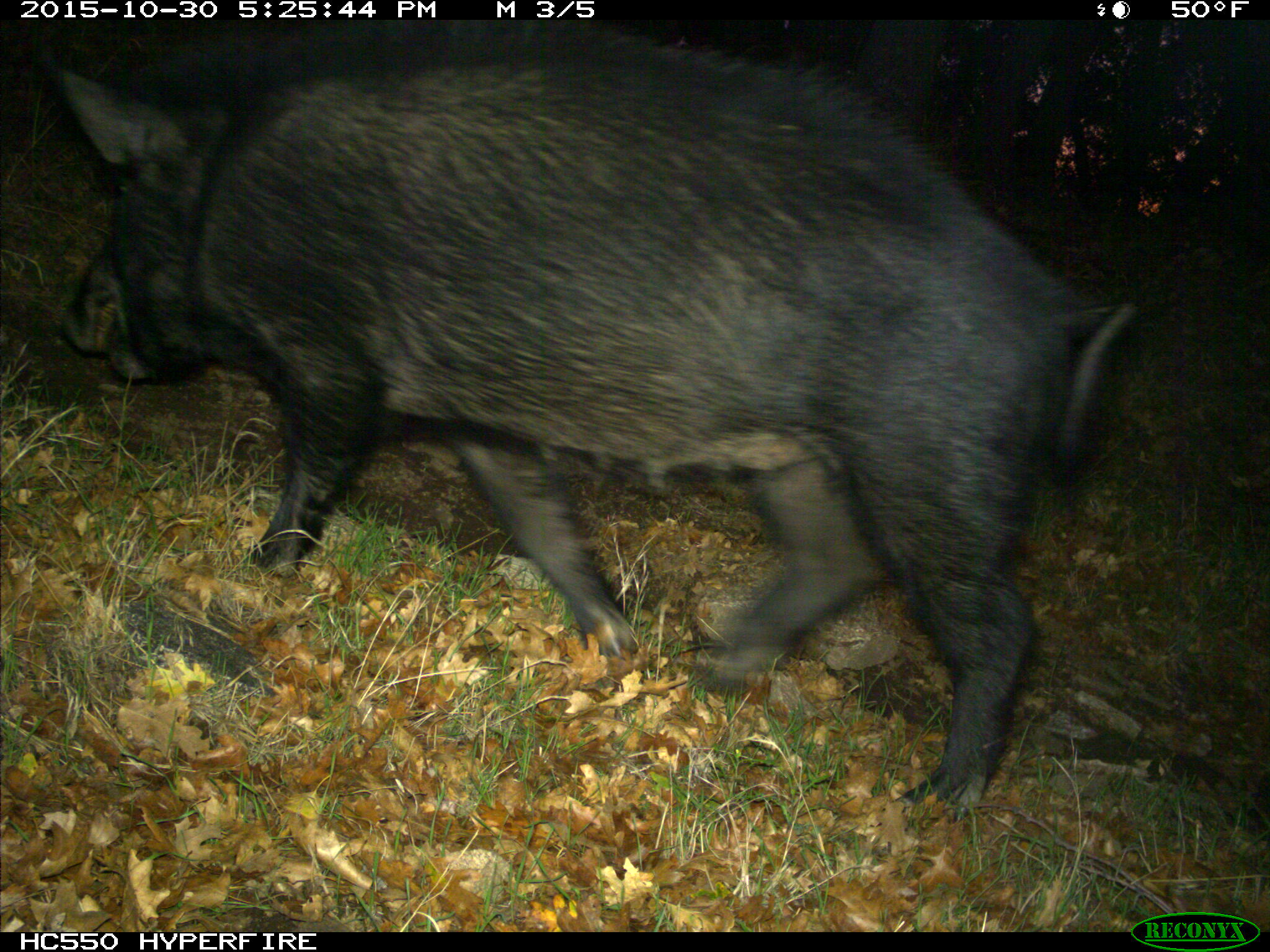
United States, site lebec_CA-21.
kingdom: Animalia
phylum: Chordata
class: Mammalia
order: Artiodactyla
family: Suidae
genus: Sus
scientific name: Sus scrofa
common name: wild boar